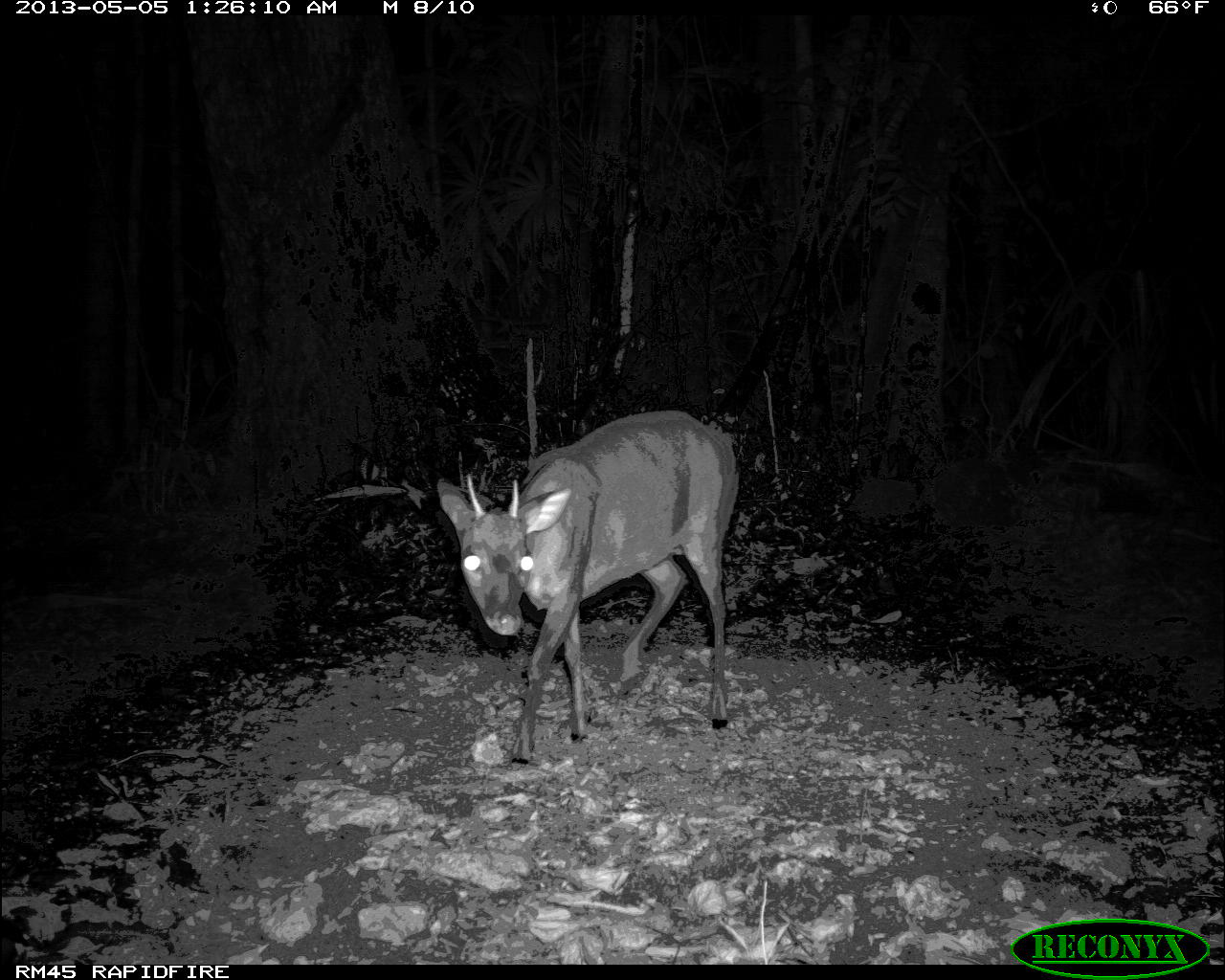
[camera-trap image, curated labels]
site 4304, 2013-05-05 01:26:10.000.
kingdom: Animalia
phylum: Chordata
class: Mammalia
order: Artiodactyla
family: Cervidae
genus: Mazama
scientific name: Mazama temama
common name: central american red brocket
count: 1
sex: male